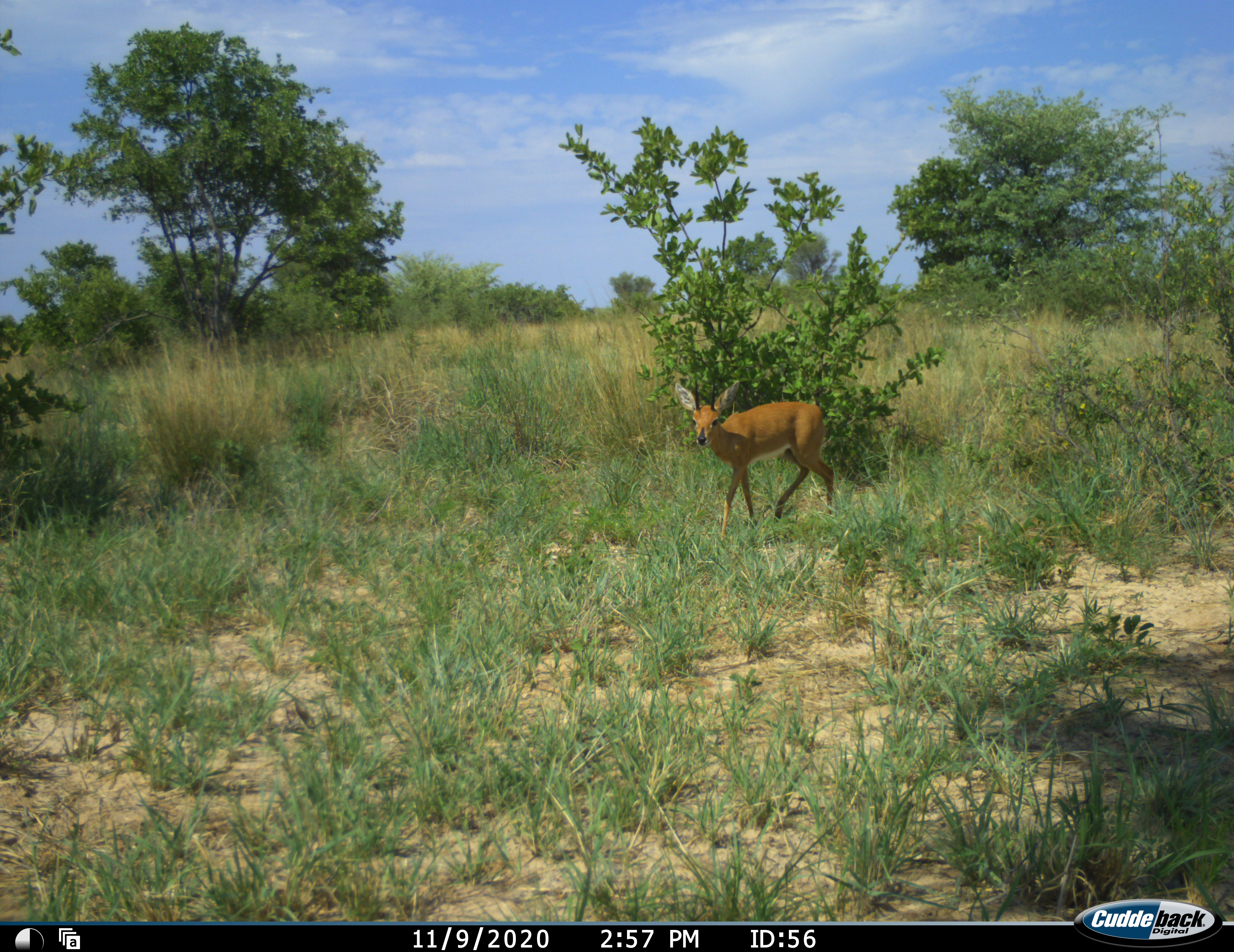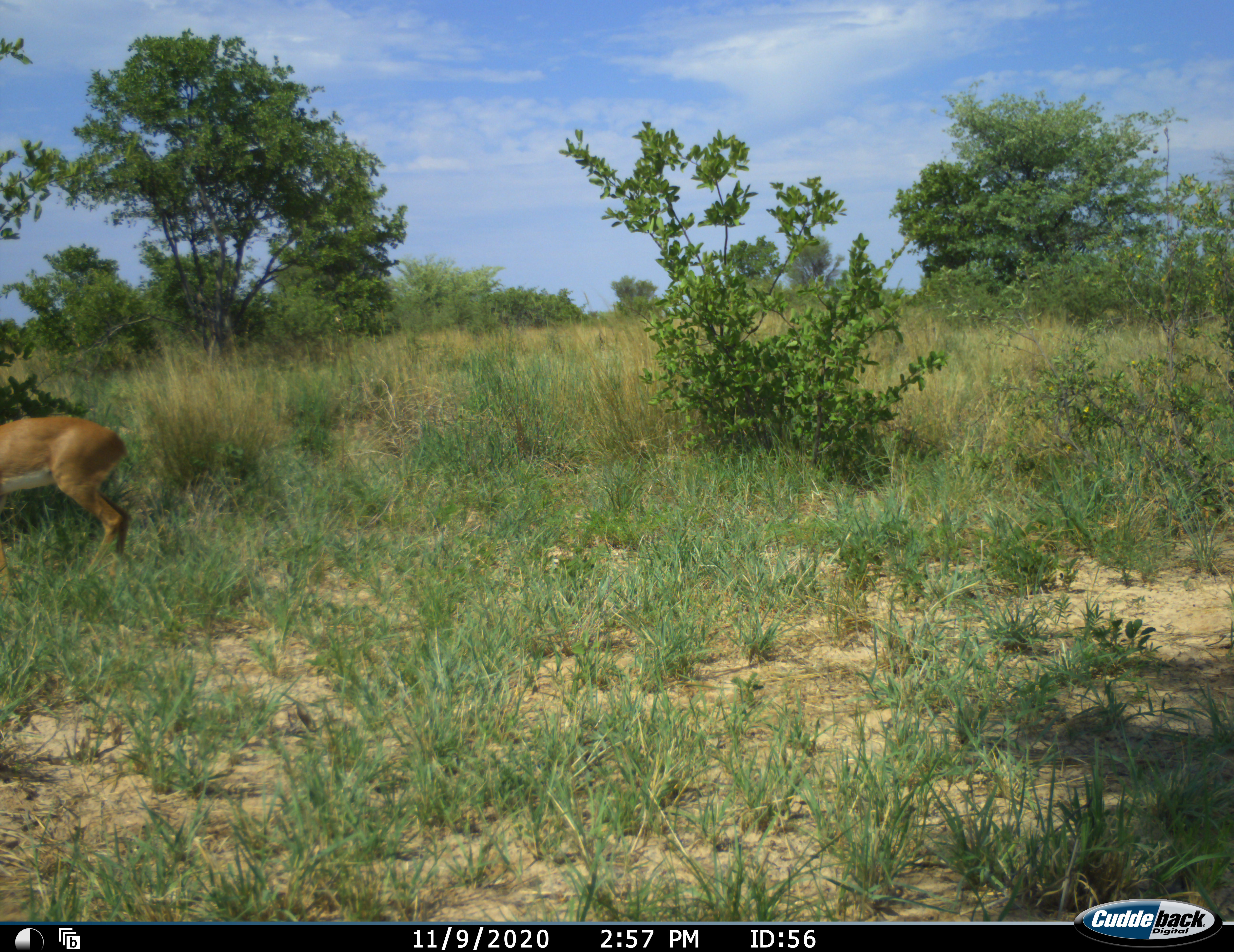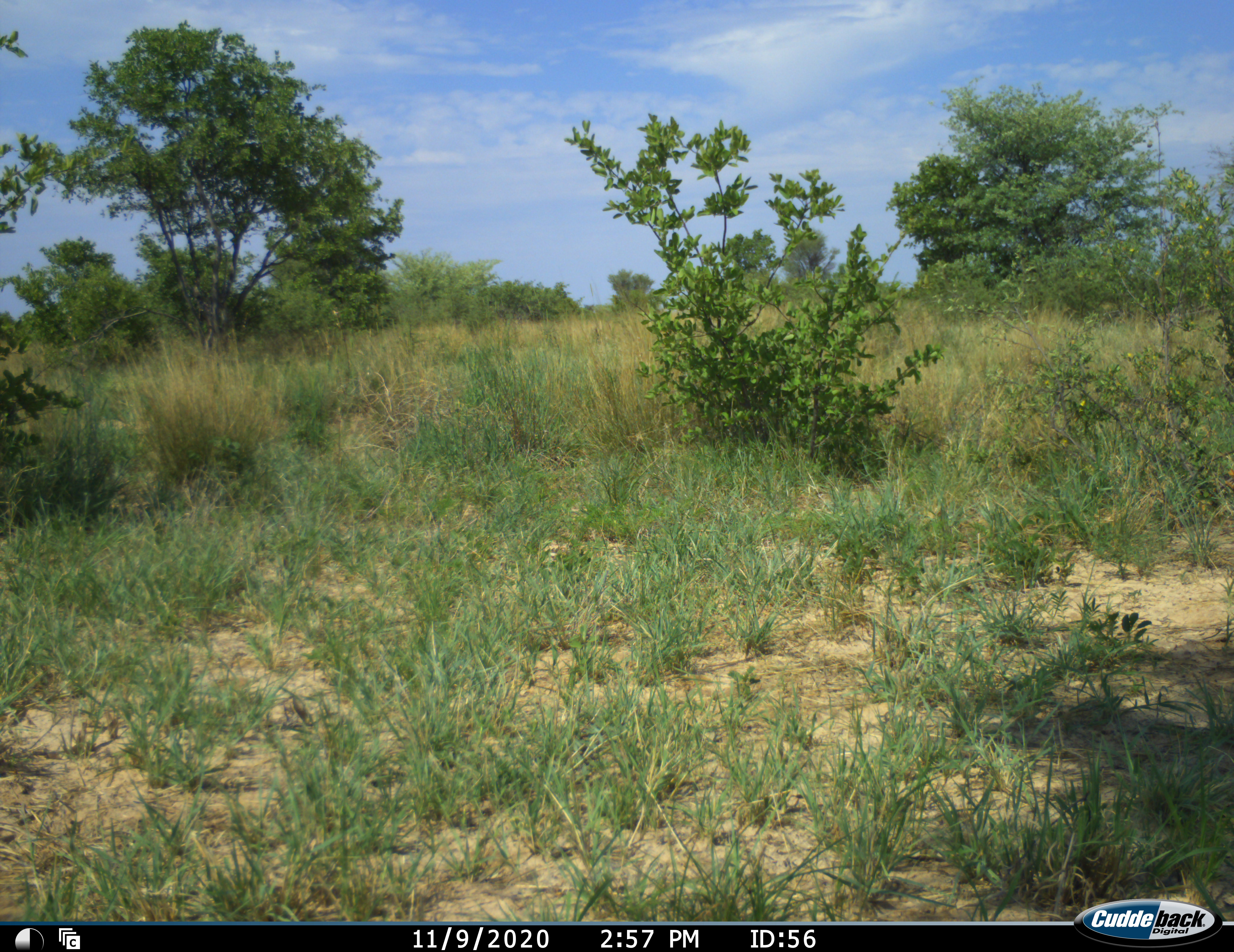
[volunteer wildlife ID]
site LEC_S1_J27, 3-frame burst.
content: unidentified animal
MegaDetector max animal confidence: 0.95